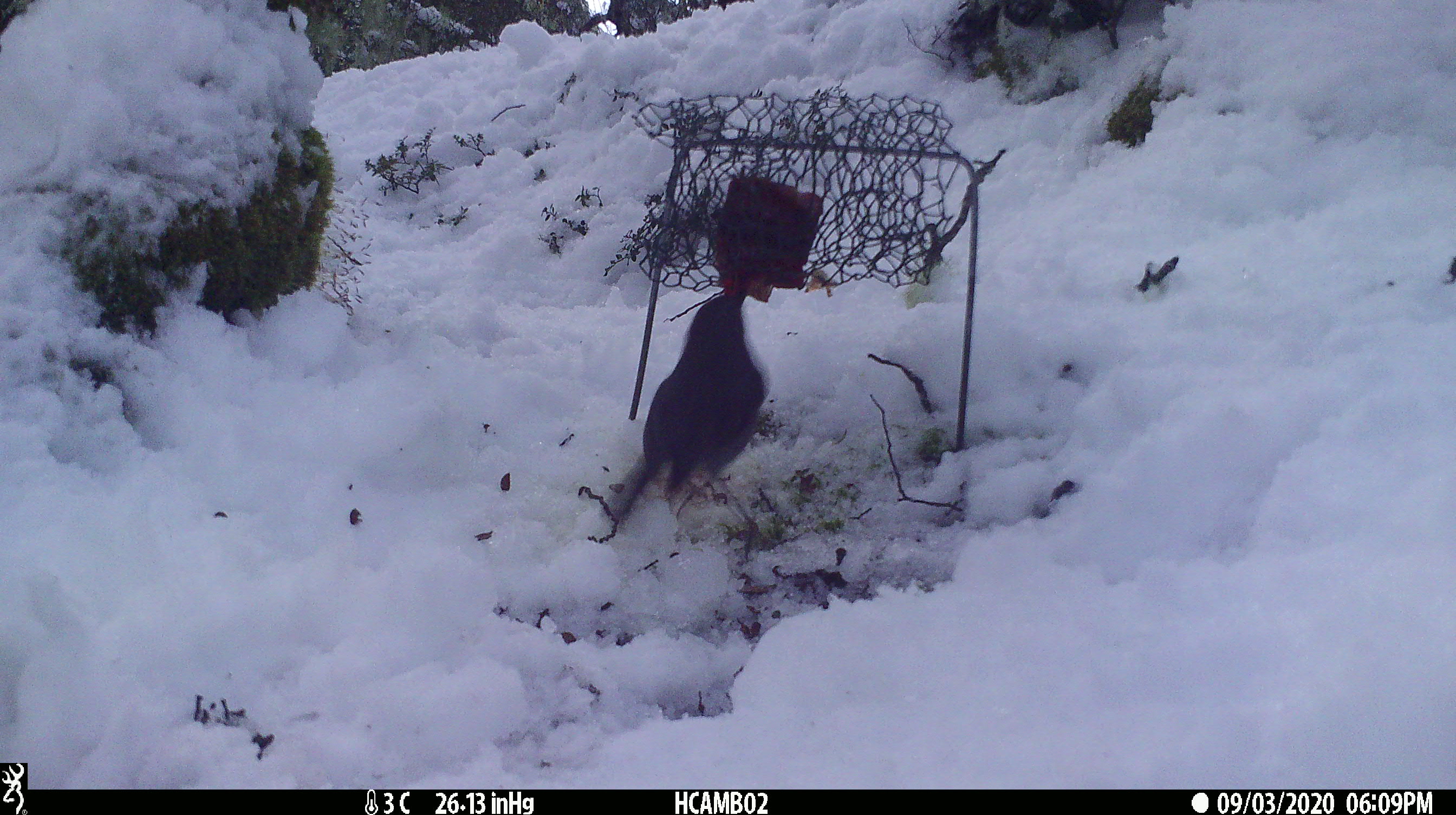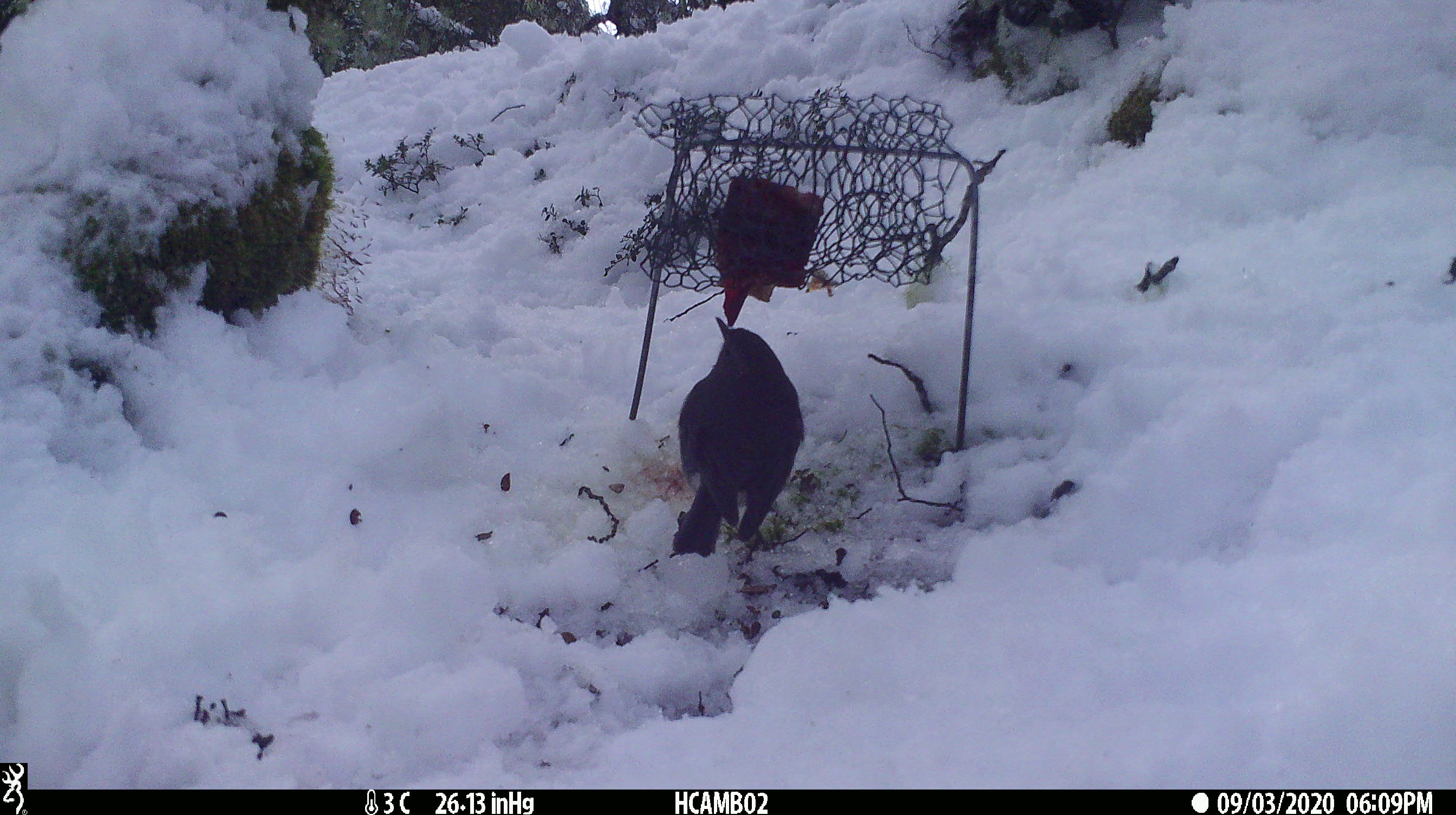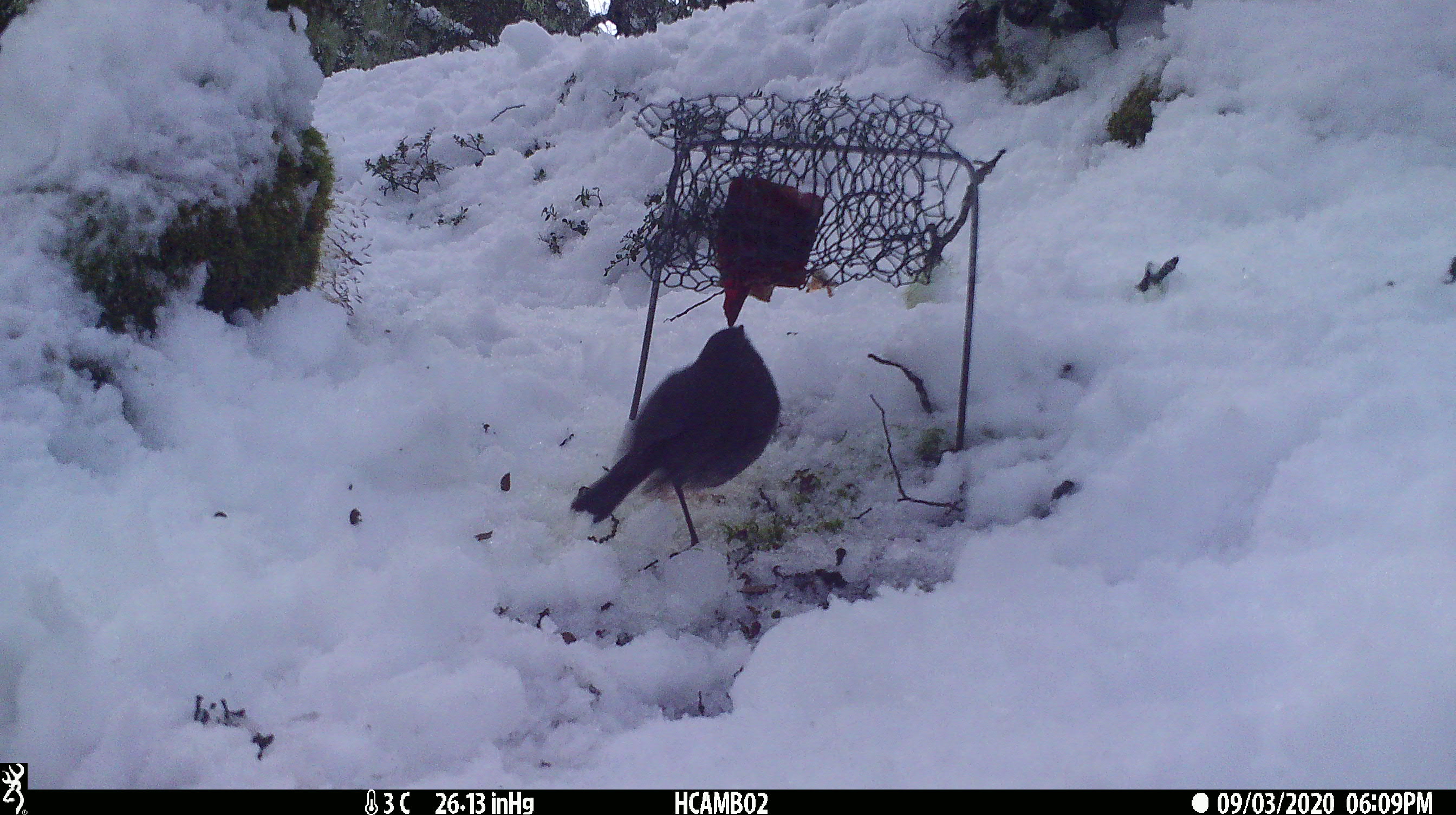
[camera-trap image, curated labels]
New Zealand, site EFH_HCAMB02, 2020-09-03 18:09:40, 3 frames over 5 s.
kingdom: Animalia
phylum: Chordata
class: Aves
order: Passeriformes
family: Petroicidae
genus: Petroica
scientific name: Petroica australis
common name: new zealand robin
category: robin